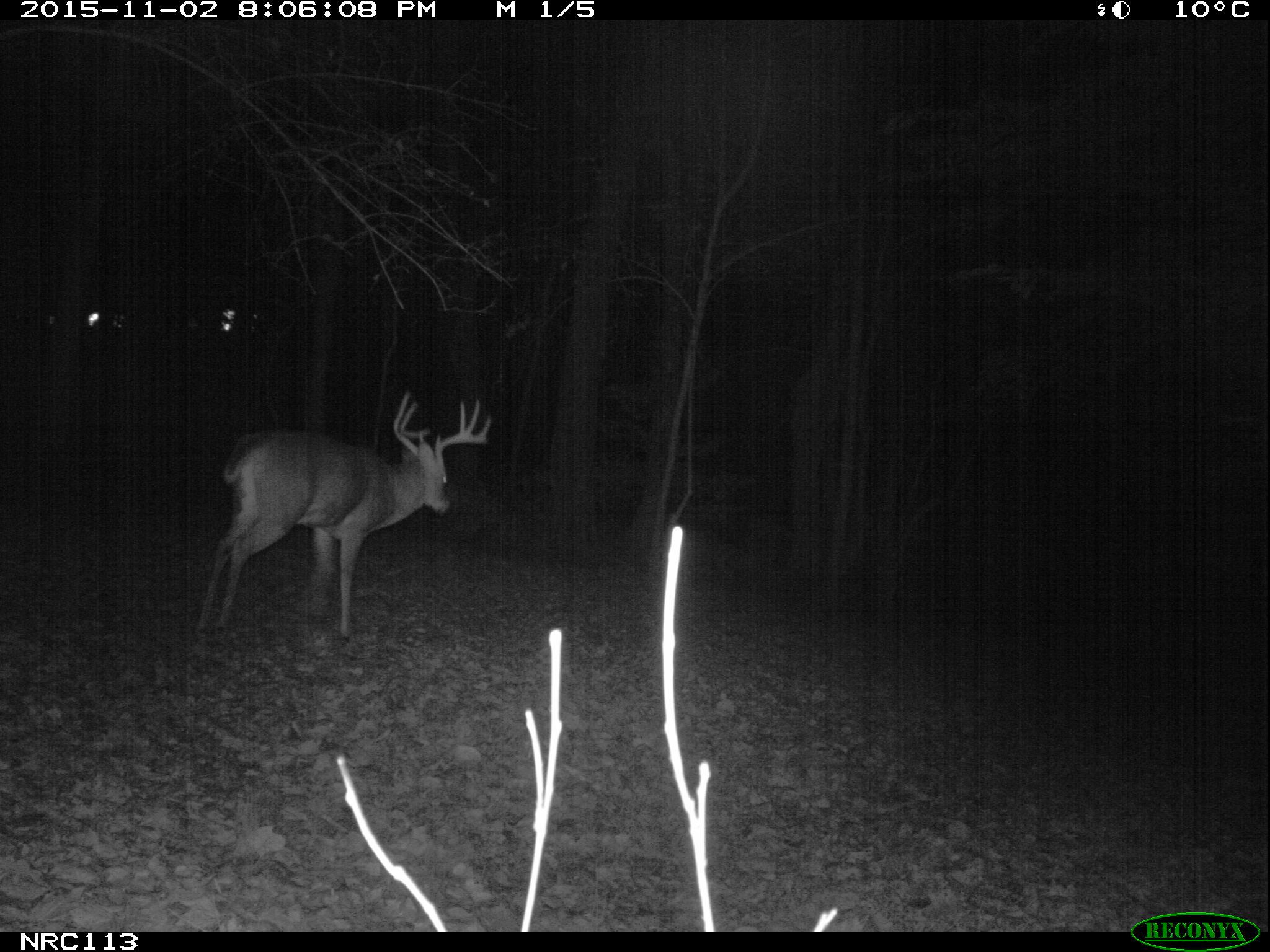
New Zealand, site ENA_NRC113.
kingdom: Animalia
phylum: Chordata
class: Mammalia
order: Artiodactyla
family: Cervidae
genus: Odocoileus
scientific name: Odocoileus virginianus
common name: white-tailed deer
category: white tailed deer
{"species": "white tailed deer (white-tailed deer) (Odocoileus virginianus)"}